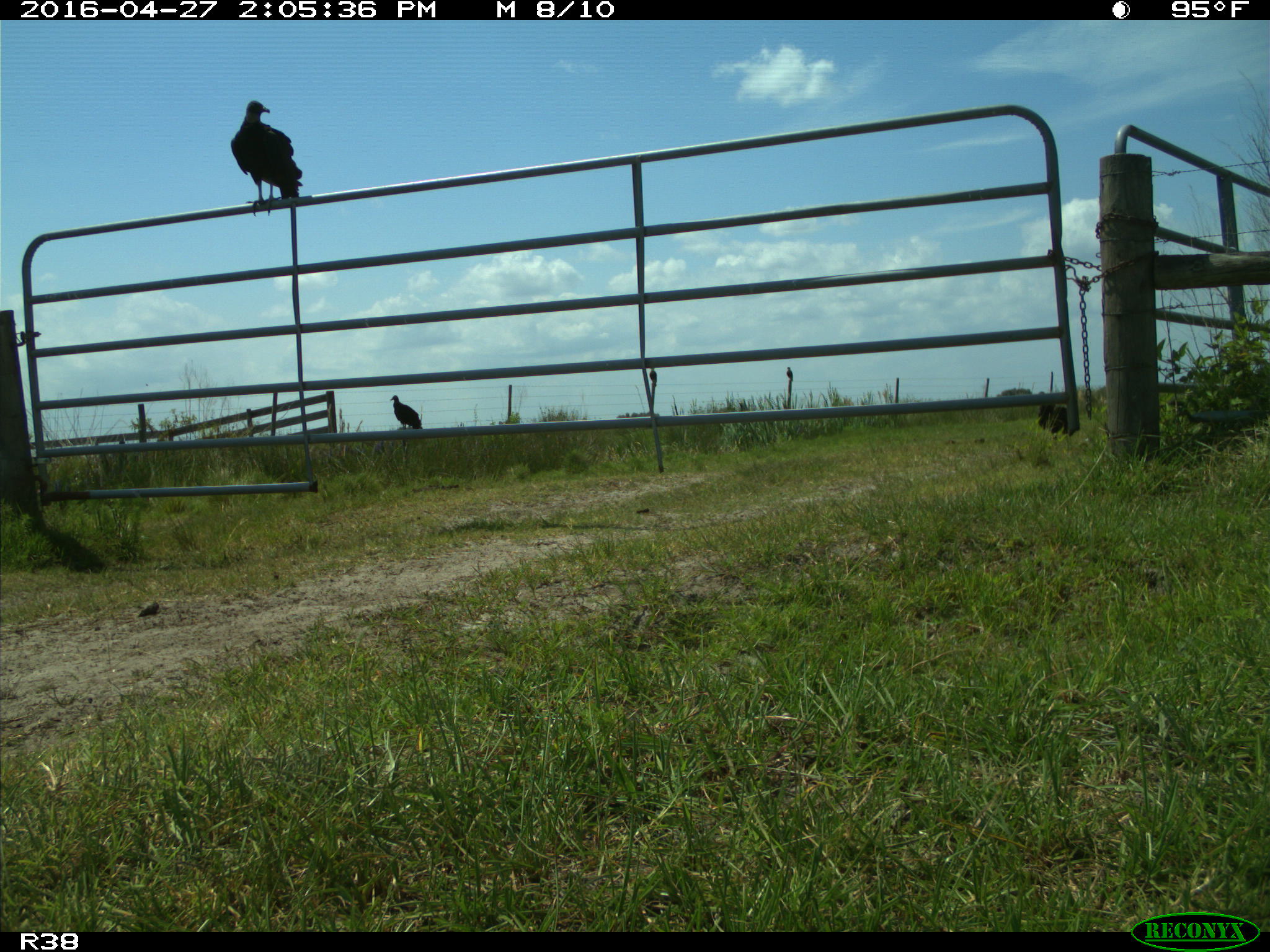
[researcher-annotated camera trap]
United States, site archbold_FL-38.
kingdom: Animalia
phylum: Chordata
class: Aves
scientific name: Aves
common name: birds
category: unidentified bird